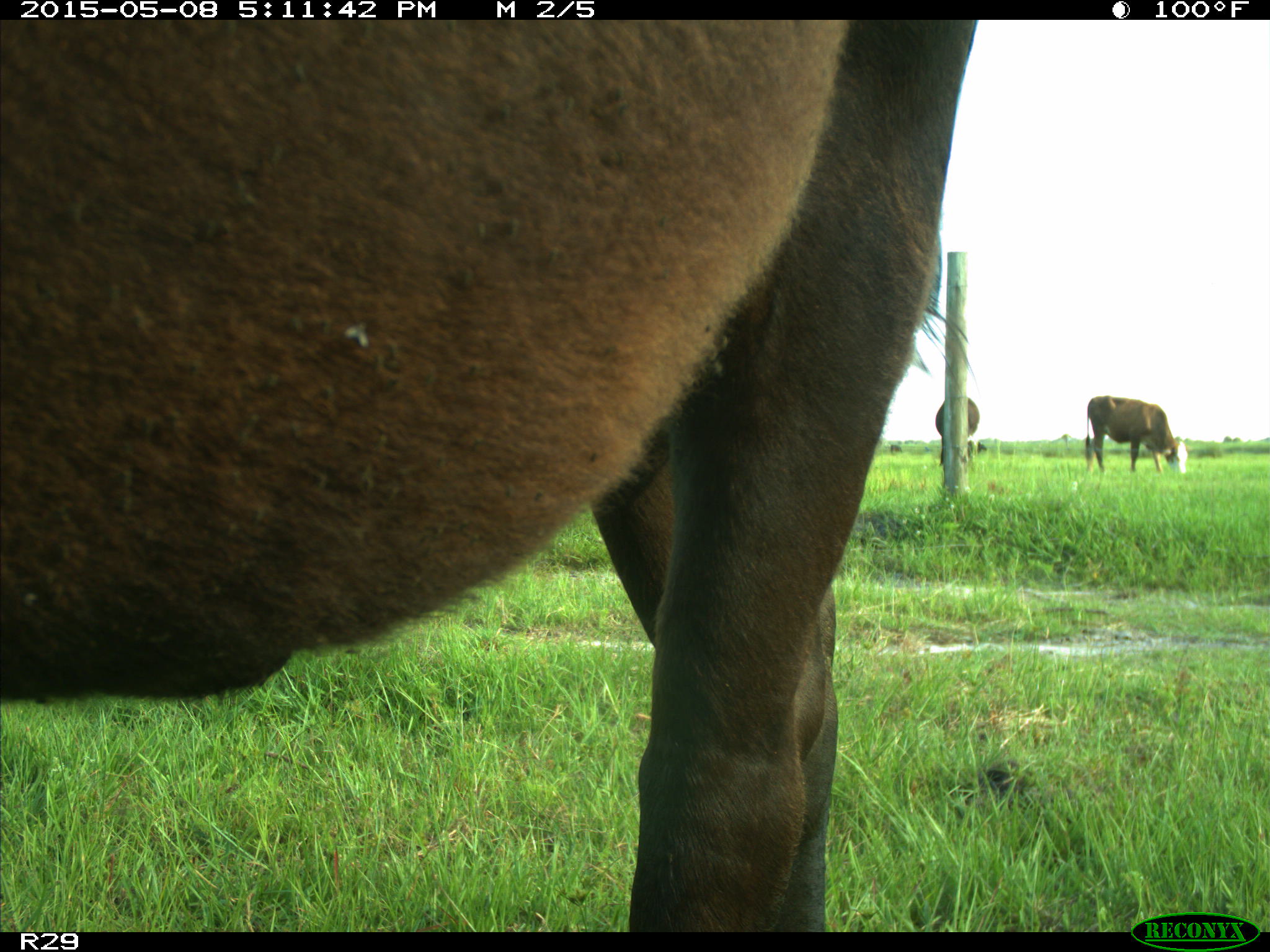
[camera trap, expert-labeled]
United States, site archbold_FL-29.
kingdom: Animalia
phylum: Chordata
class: Mammalia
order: Artiodactyla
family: Bovidae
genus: Bos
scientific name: Bos taurus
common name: domestic cow